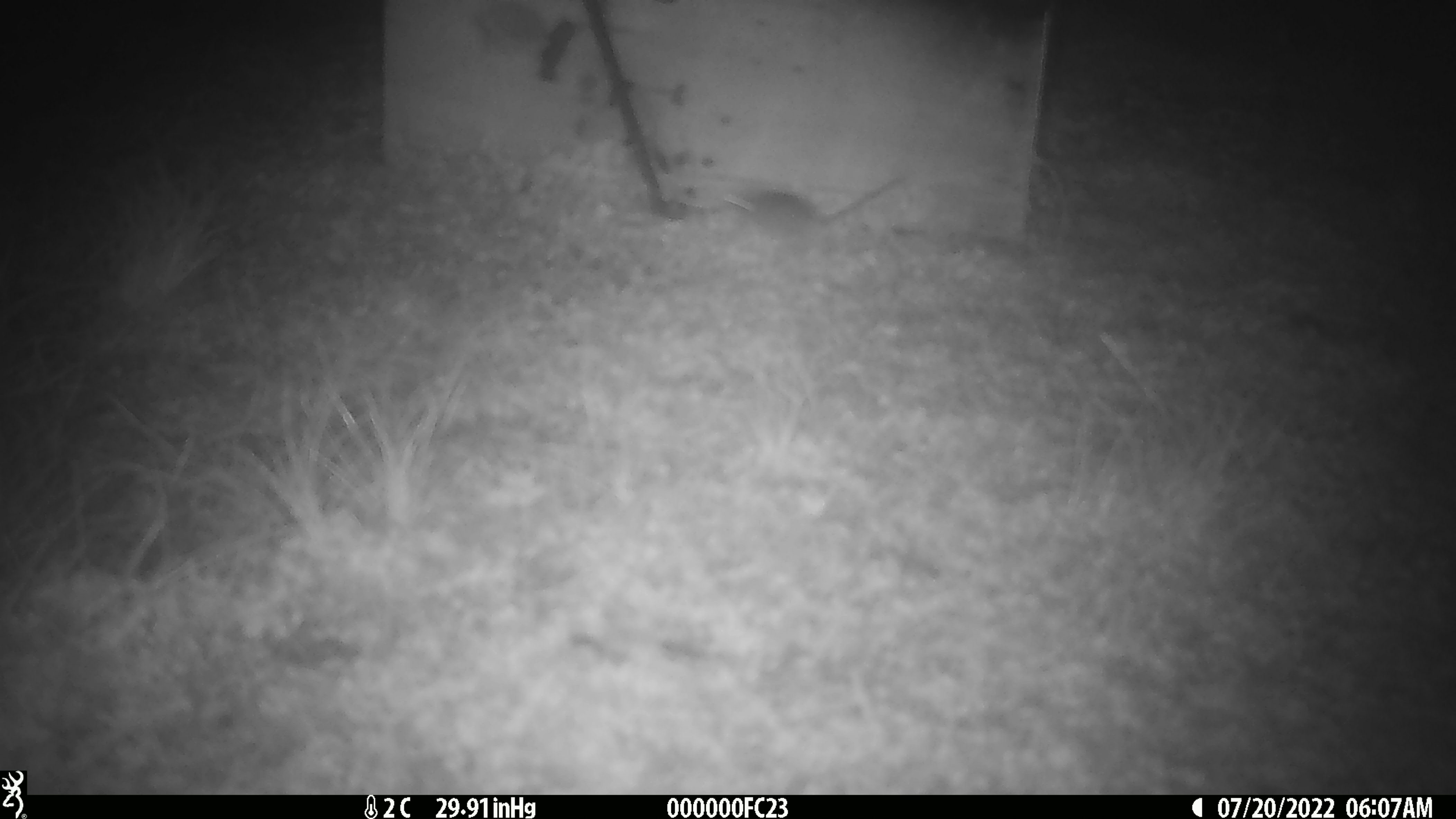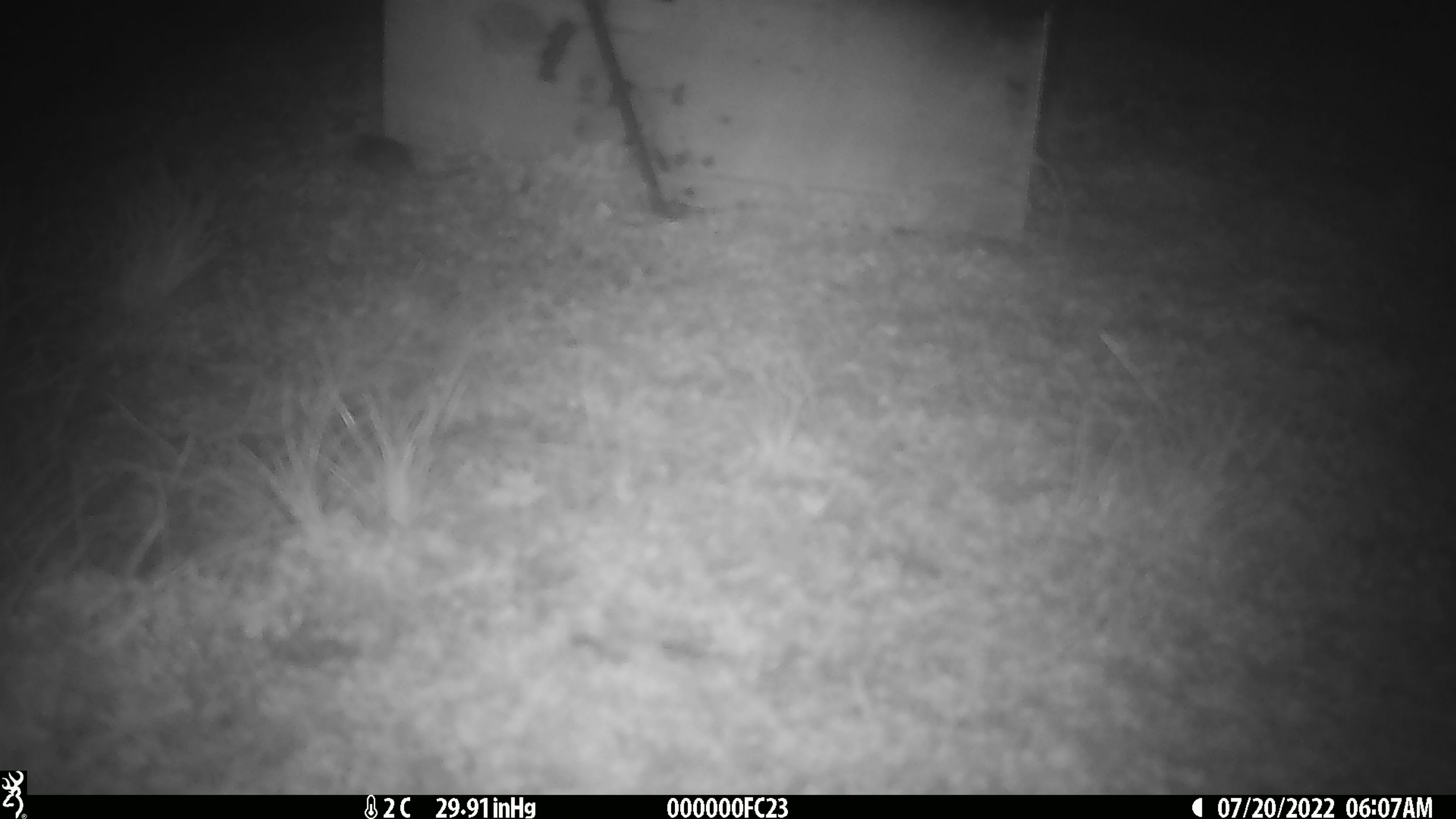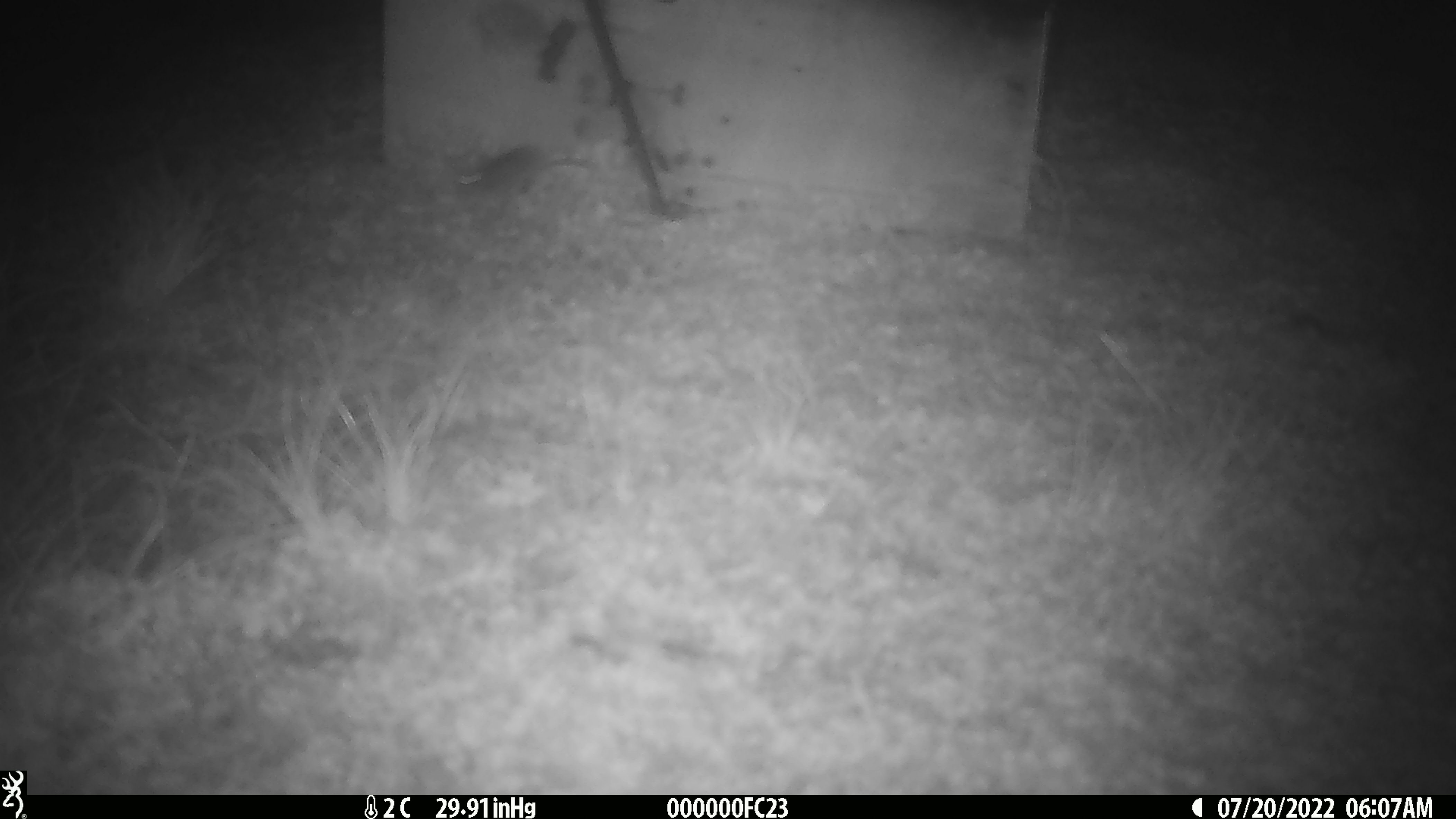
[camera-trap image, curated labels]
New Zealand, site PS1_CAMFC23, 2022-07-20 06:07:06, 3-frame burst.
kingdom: Animalia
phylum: Chordata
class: Mammalia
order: Rodentia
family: Muridae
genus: Mus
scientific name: Mus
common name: mouse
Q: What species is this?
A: Mouse (Mus).